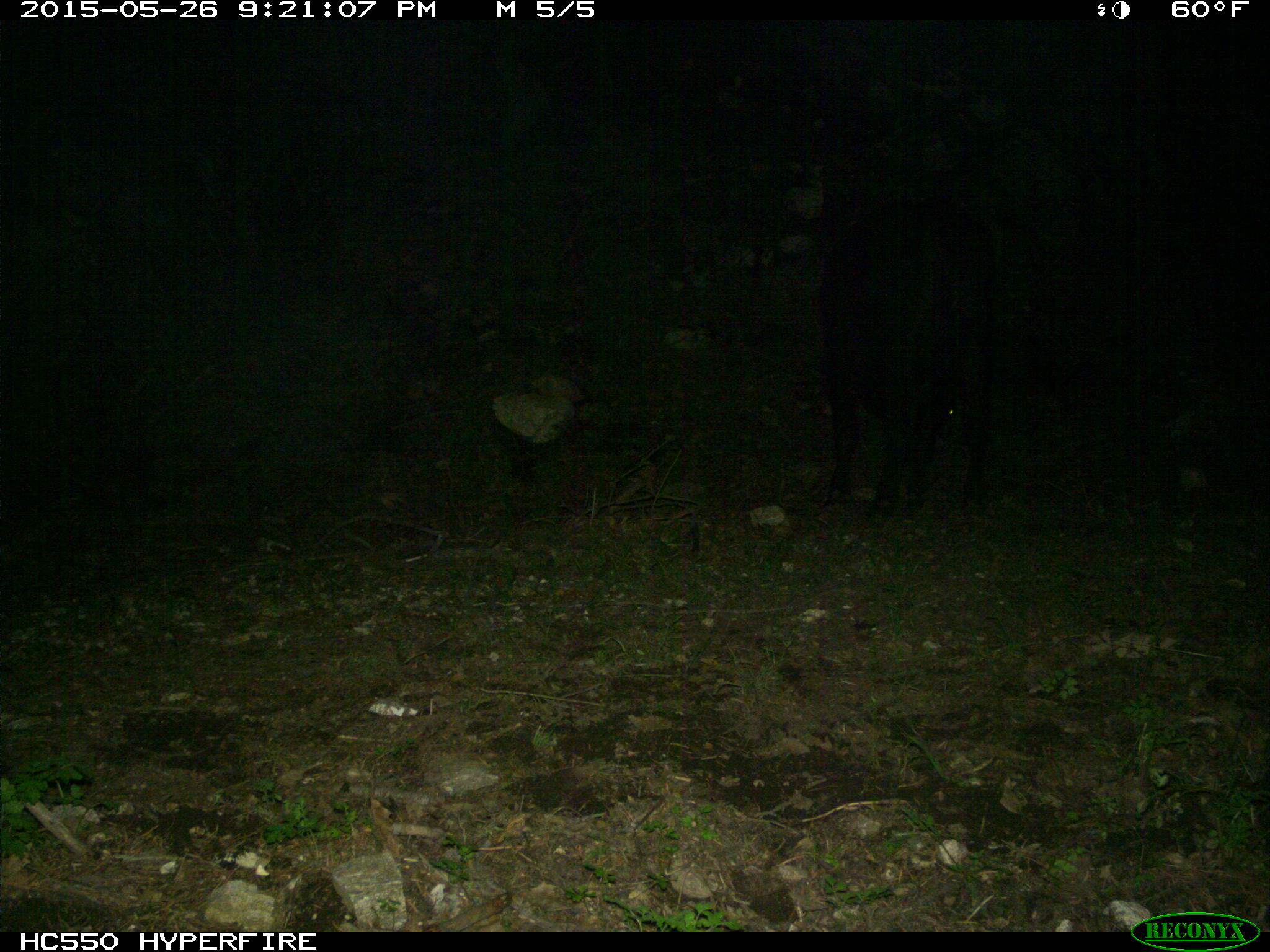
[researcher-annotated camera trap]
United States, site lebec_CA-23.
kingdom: Animalia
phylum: Chordata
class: Mammalia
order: Artiodactyla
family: Bovidae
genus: Bos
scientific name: Bos taurus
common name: domestic cow